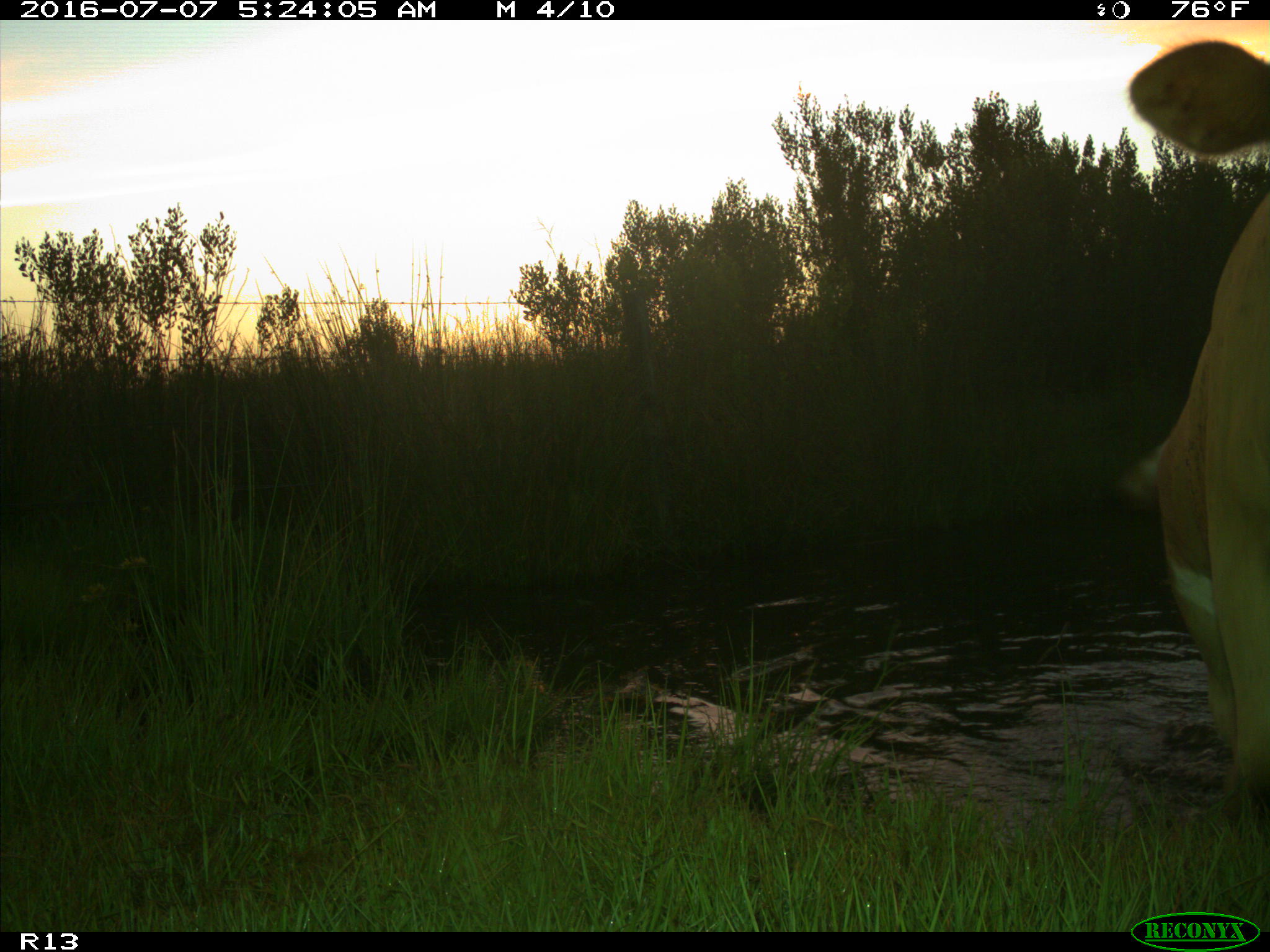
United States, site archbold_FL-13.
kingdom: Animalia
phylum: Chordata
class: Mammalia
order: Artiodactyla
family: Bovidae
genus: Bos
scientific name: Bos taurus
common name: domestic cow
Bos taurus (domestic cow).